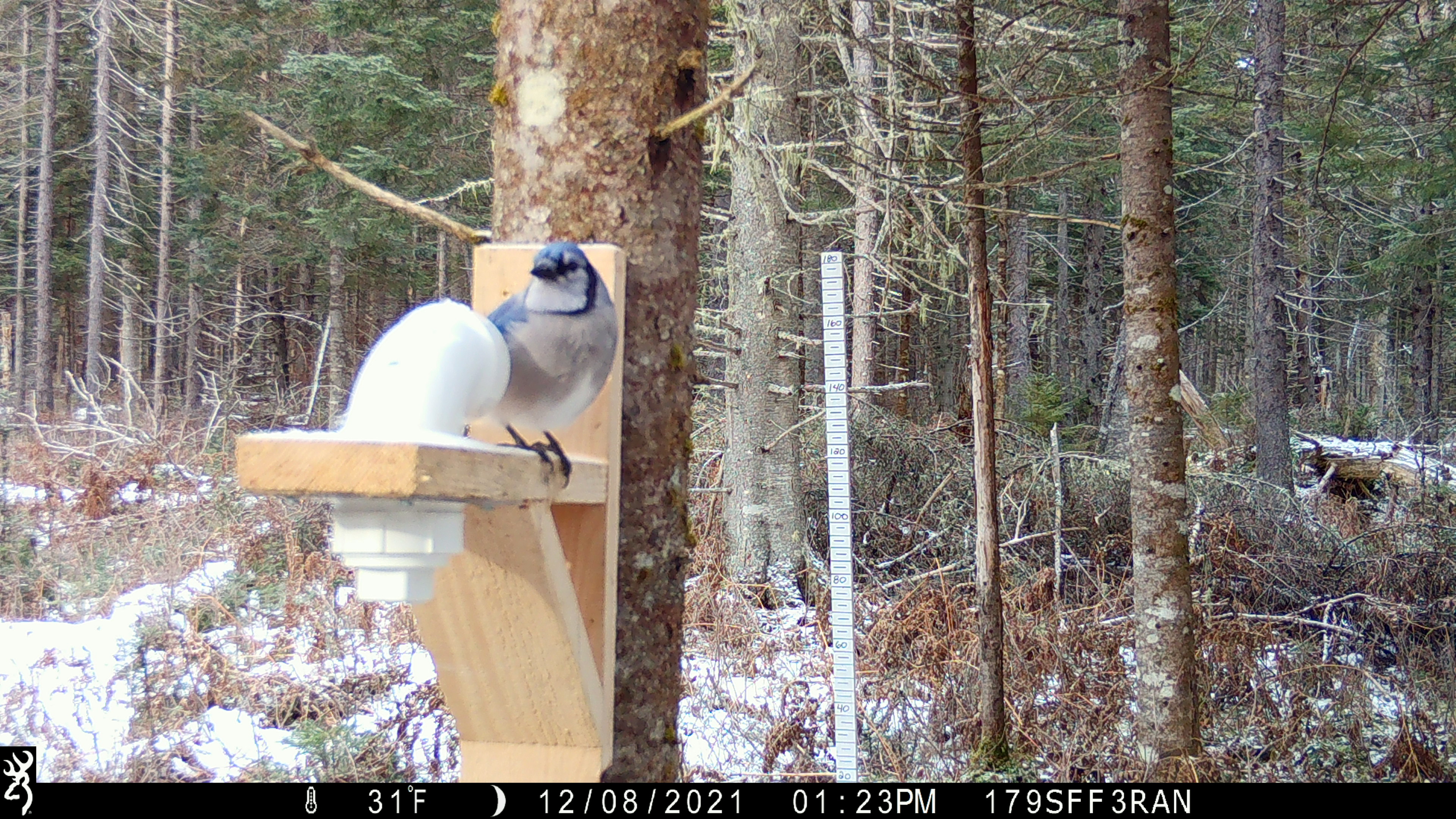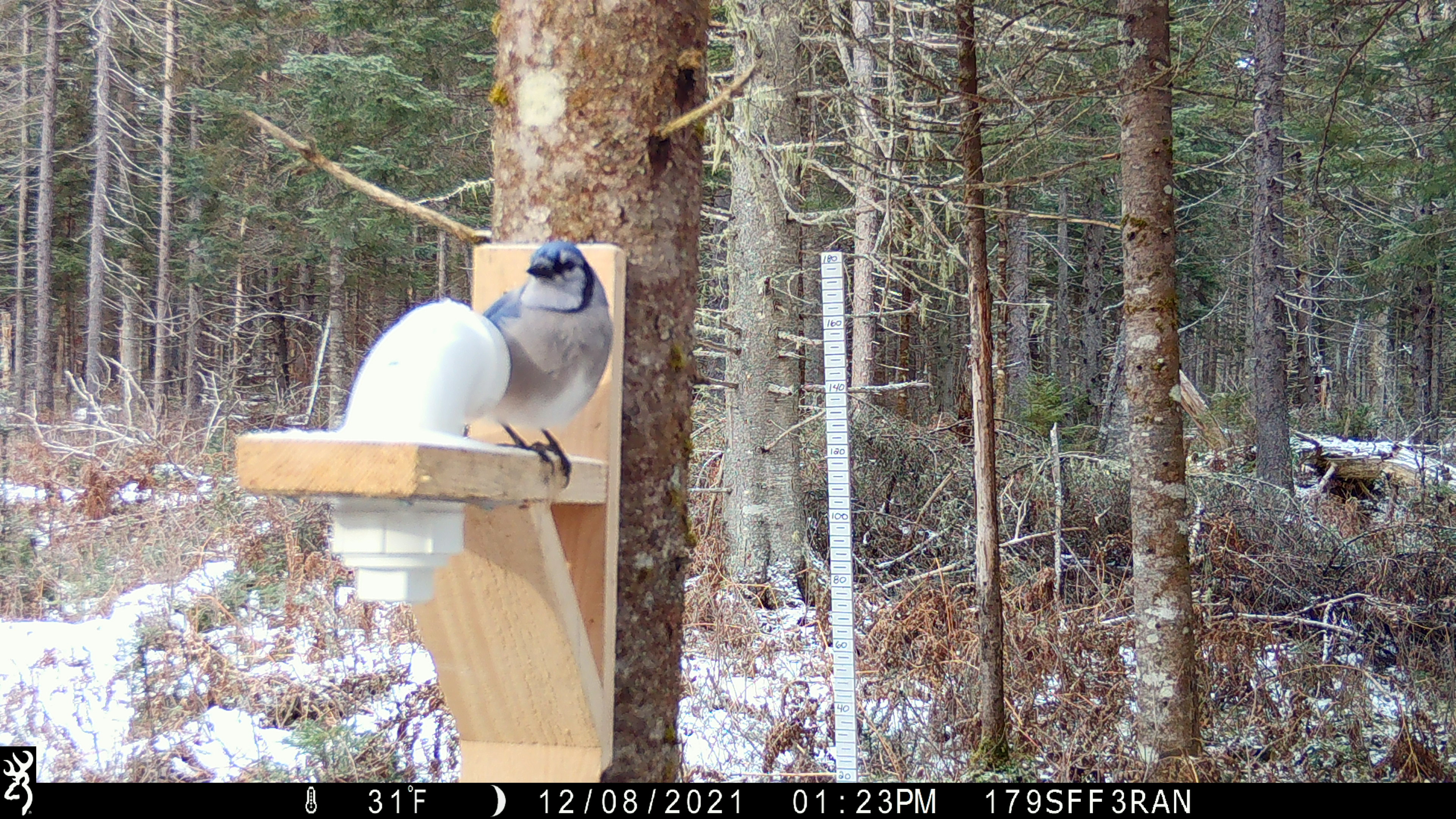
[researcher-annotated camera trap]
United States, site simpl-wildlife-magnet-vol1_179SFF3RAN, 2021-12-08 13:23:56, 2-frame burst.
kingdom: Animalia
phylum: Chordata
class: Aves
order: Passeriformes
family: Corvidae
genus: Cyanocitta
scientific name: Cyanocitta cristata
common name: blue jay